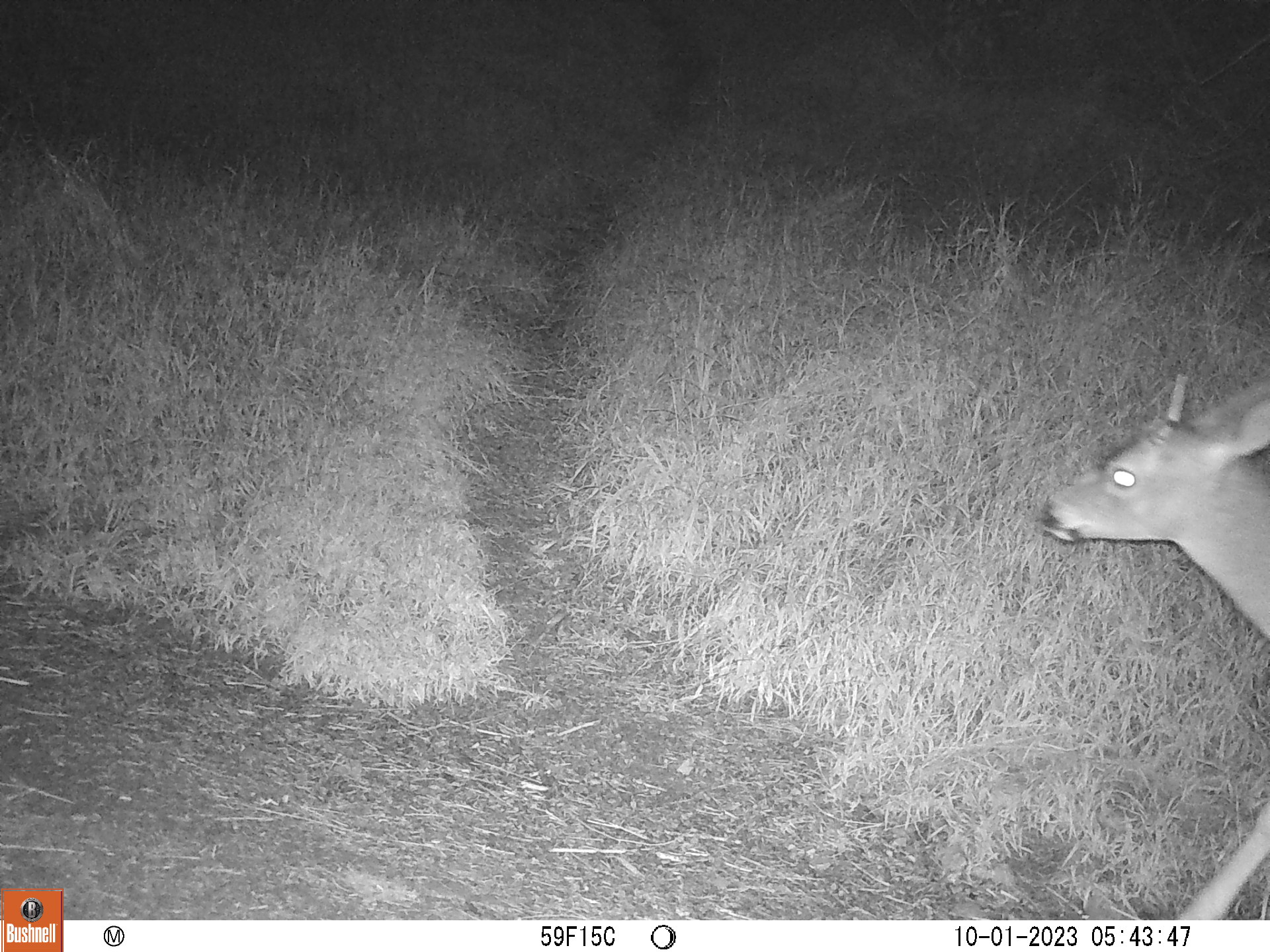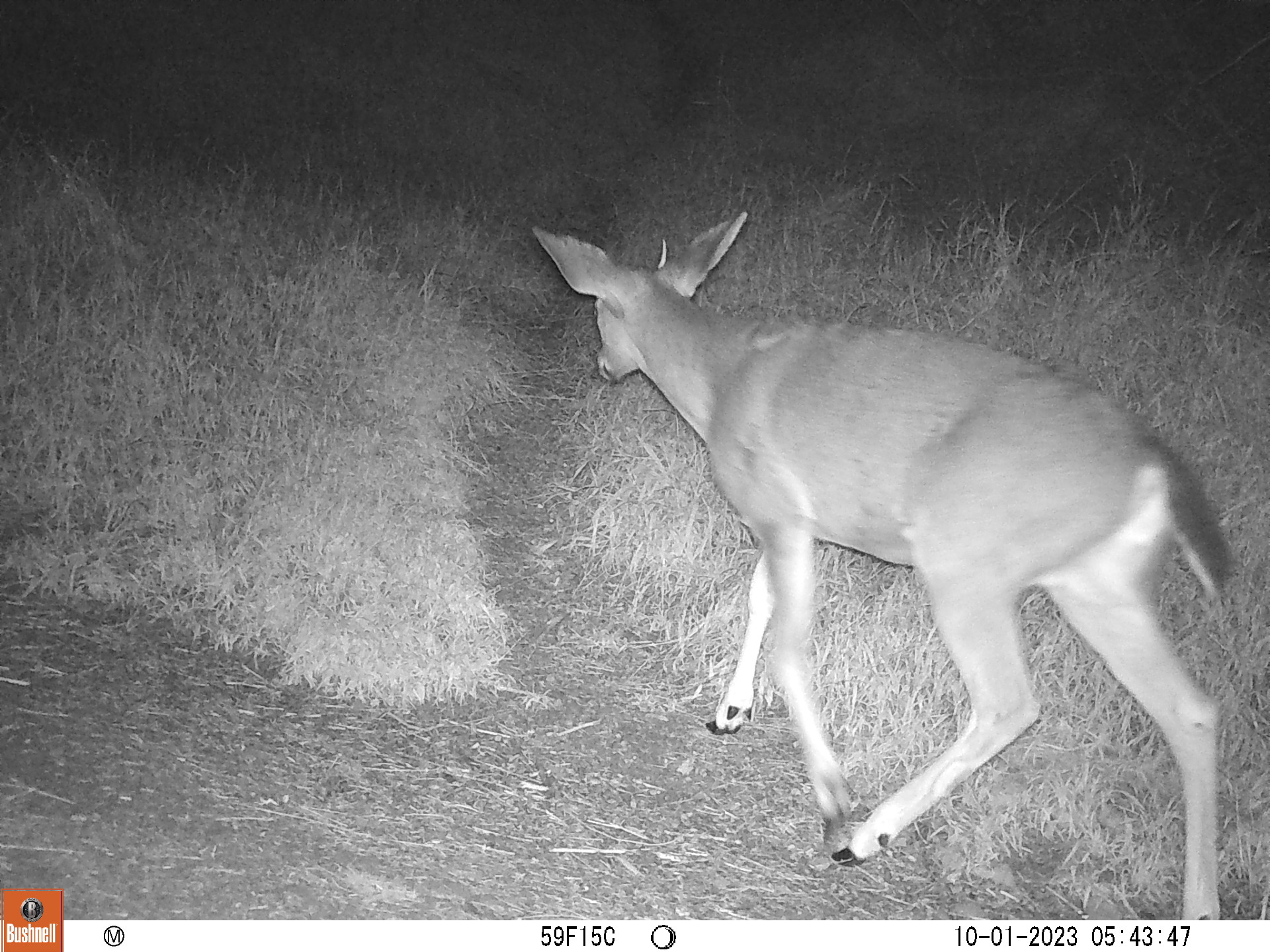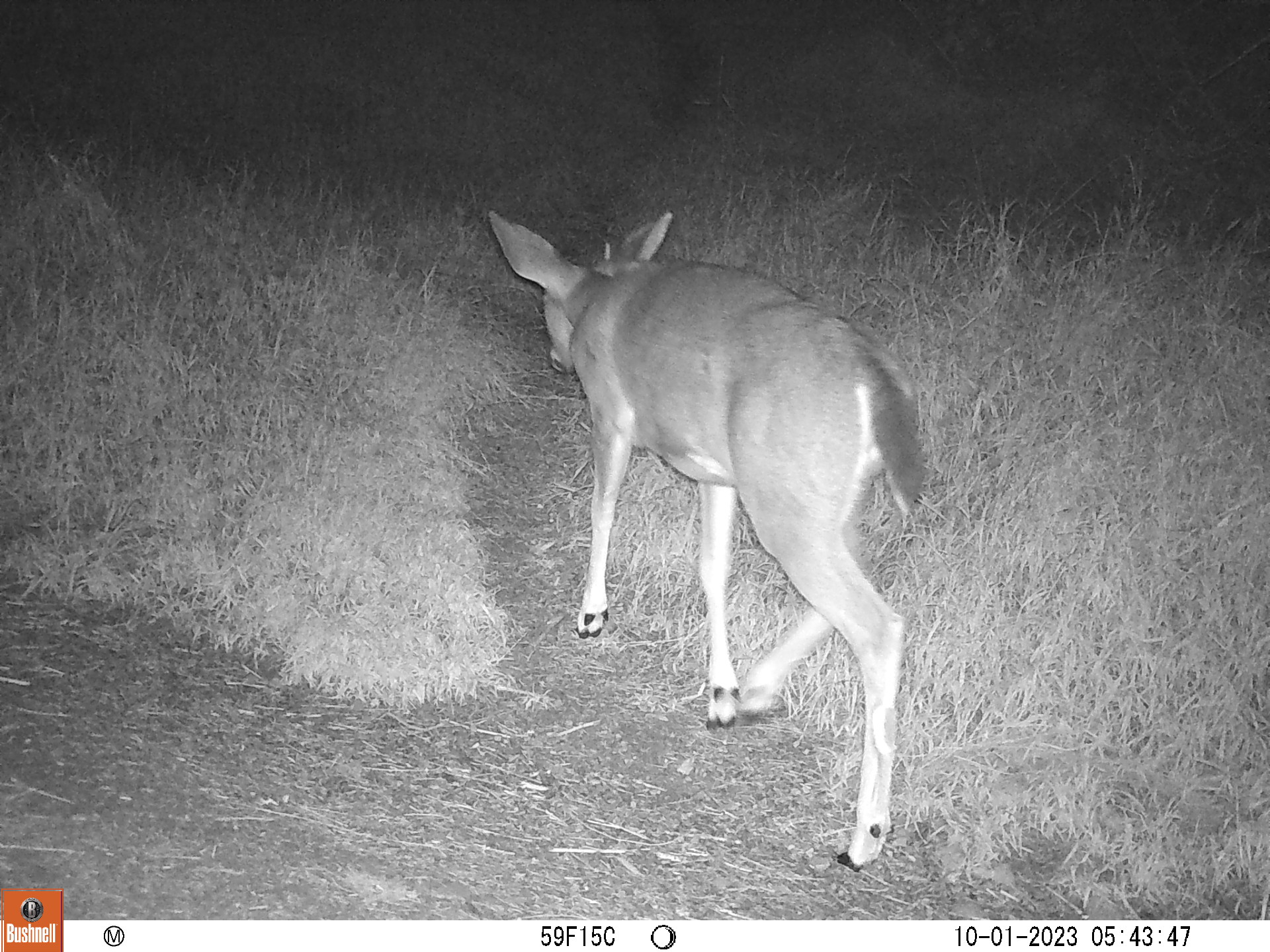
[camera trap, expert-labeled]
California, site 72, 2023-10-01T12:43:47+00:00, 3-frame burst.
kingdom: Animalia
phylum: Chordata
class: Mammalia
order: Artiodactyla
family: Cervidae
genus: Odocoileus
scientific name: Odocoileus hemionus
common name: mule deer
Mule deer (Odocoileus hemionus).